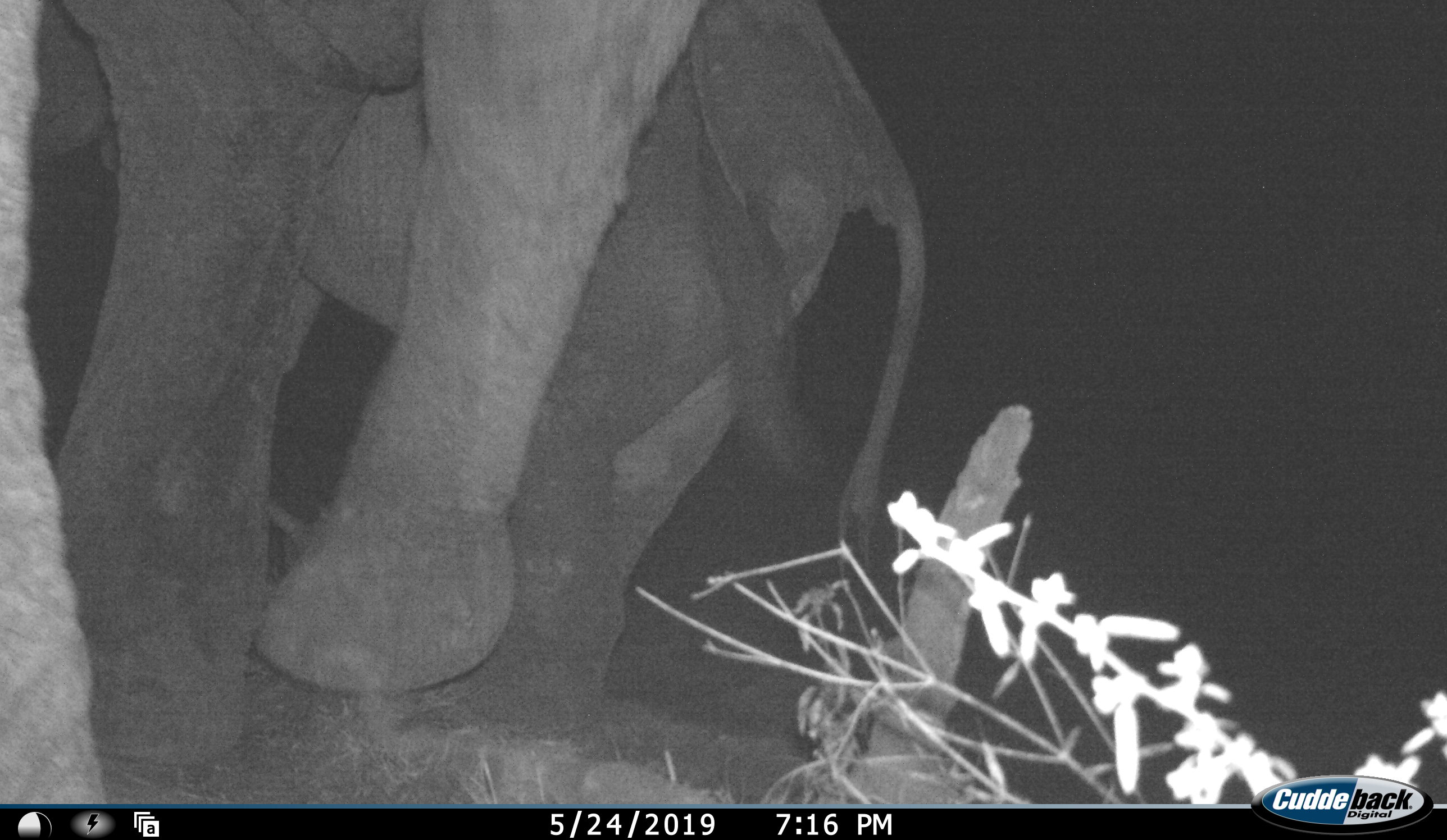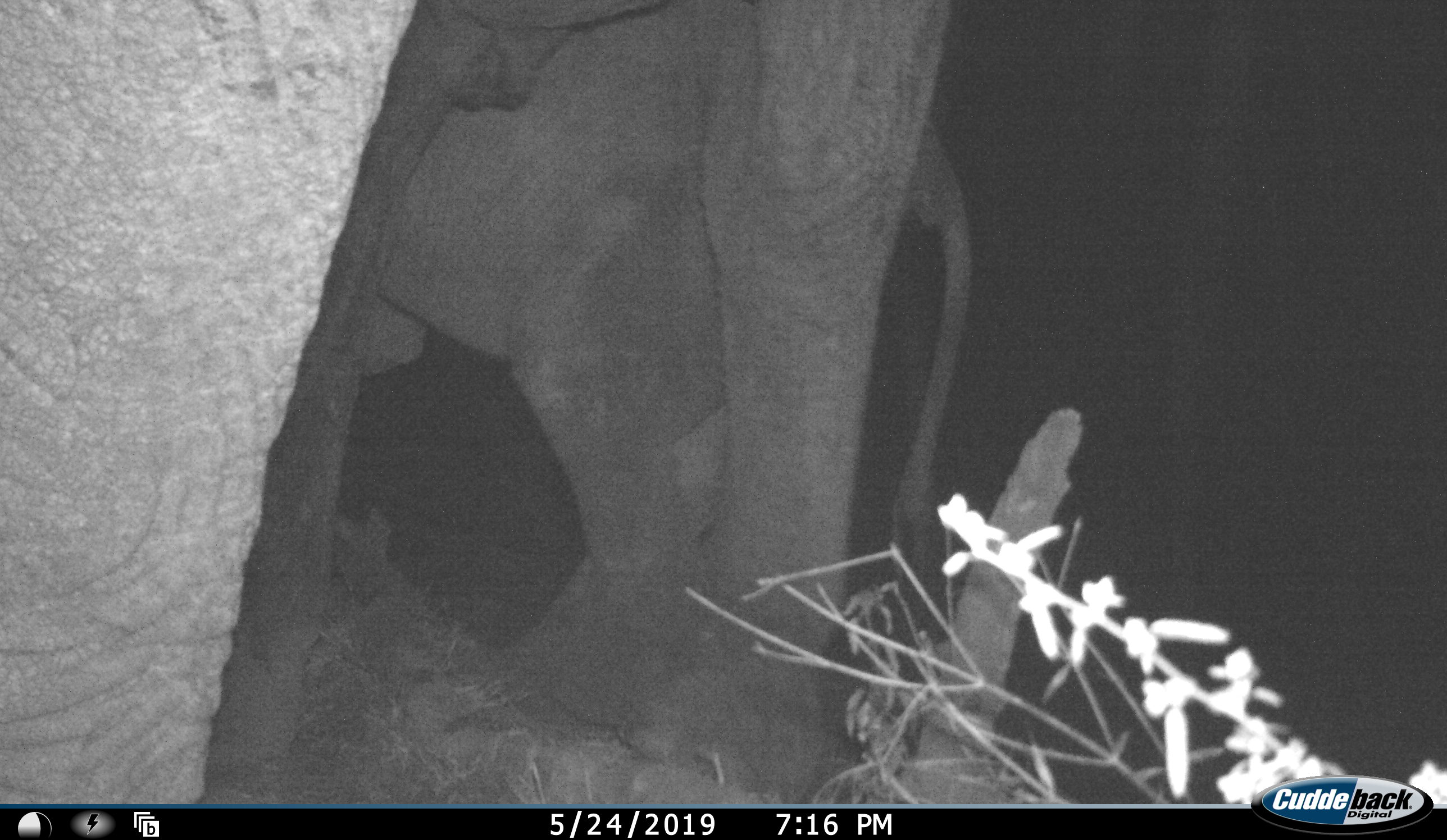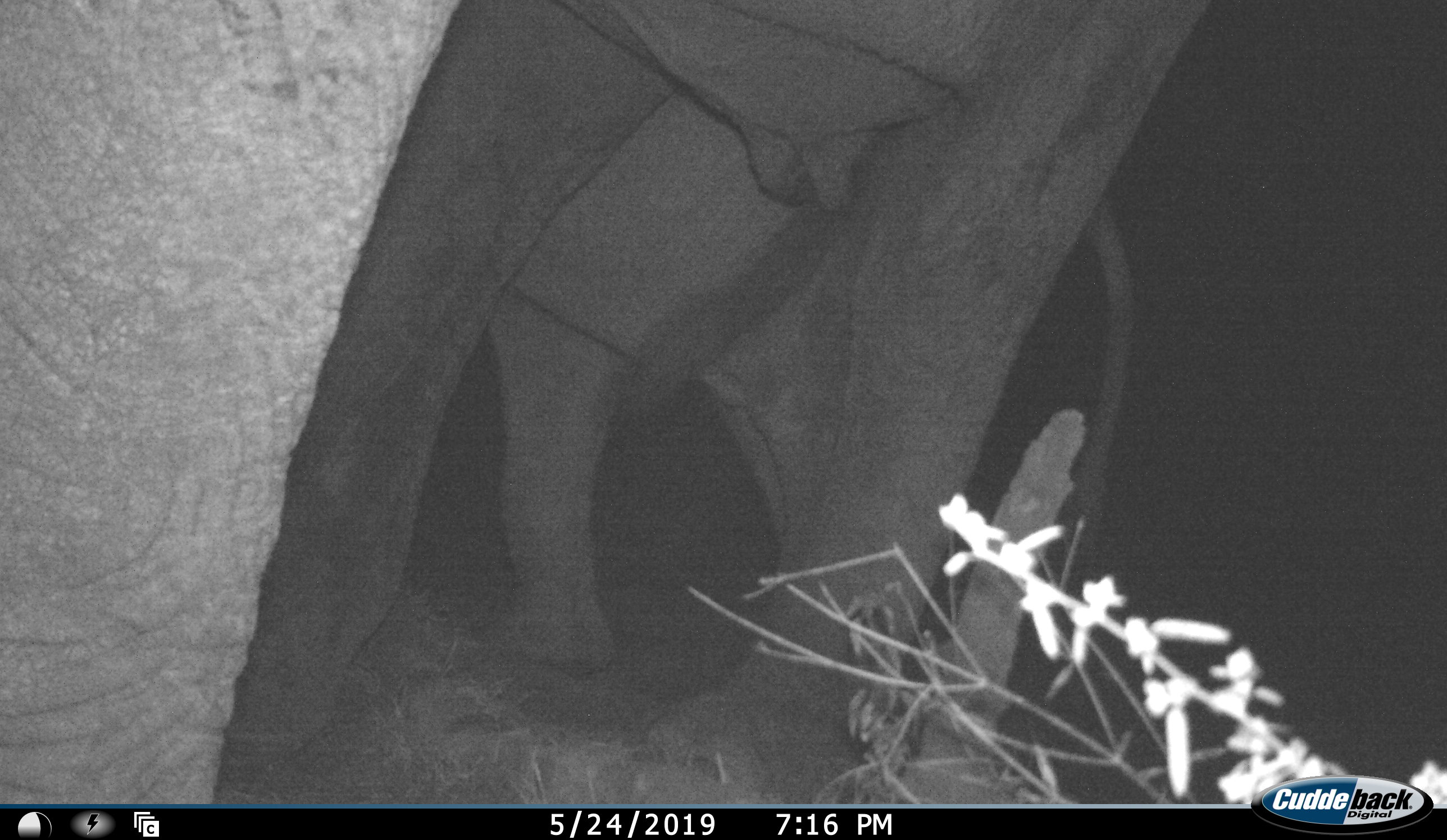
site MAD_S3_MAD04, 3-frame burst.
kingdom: Animalia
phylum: Chordata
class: Mammalia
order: Proboscidea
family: Elephantidae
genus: Loxodonta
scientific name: Loxodonta africana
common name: african bush elephant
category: elephant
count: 2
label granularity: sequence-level